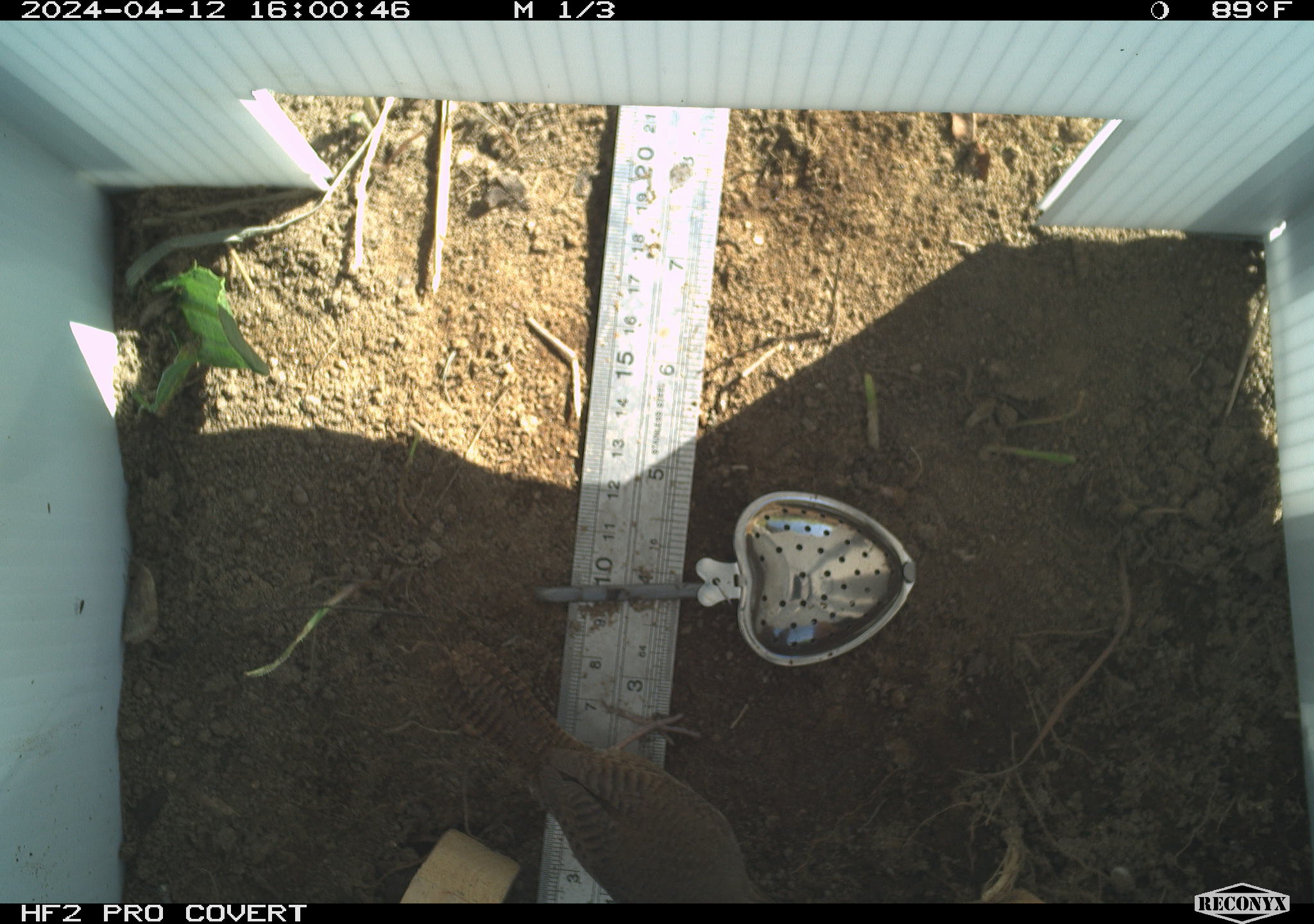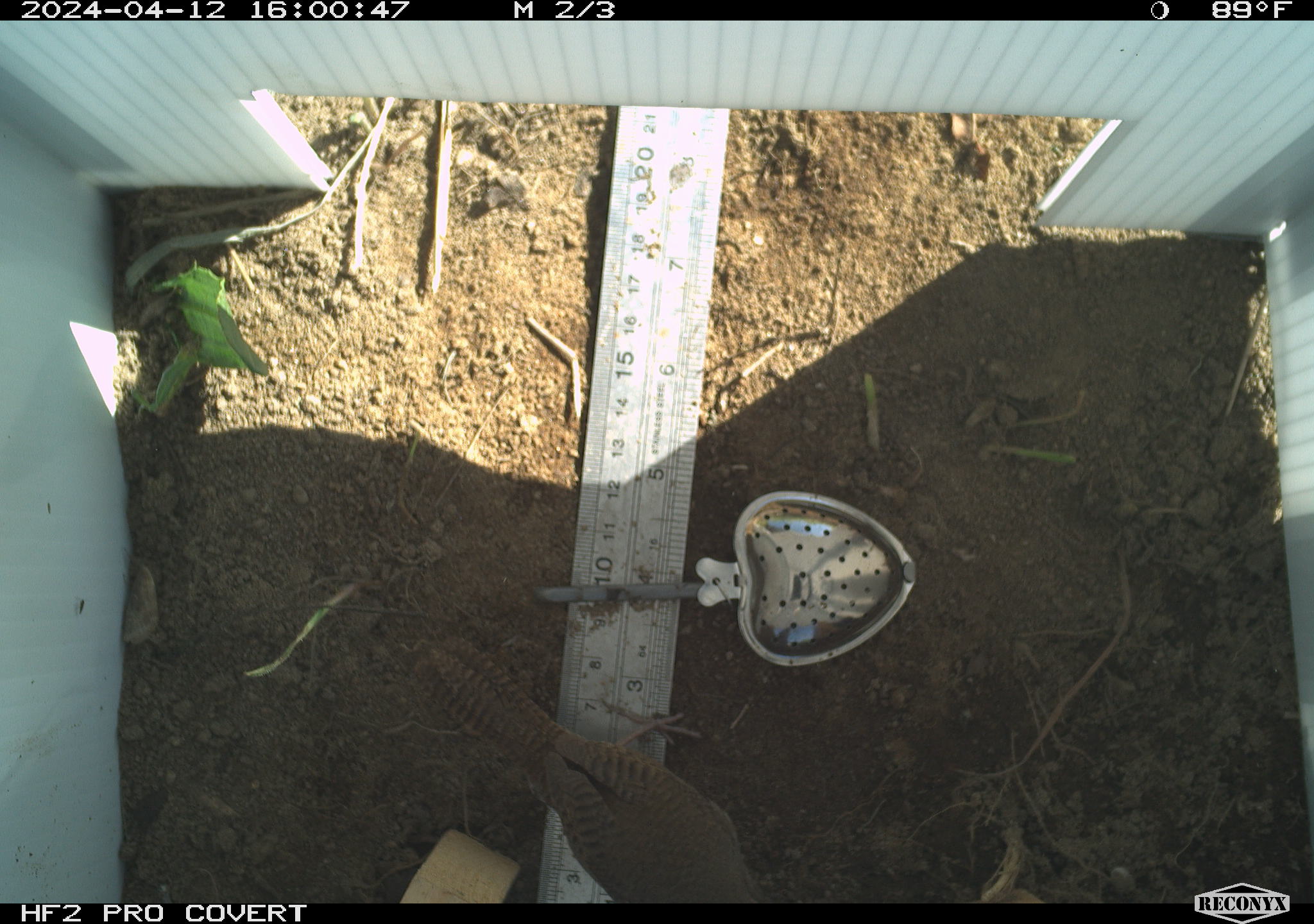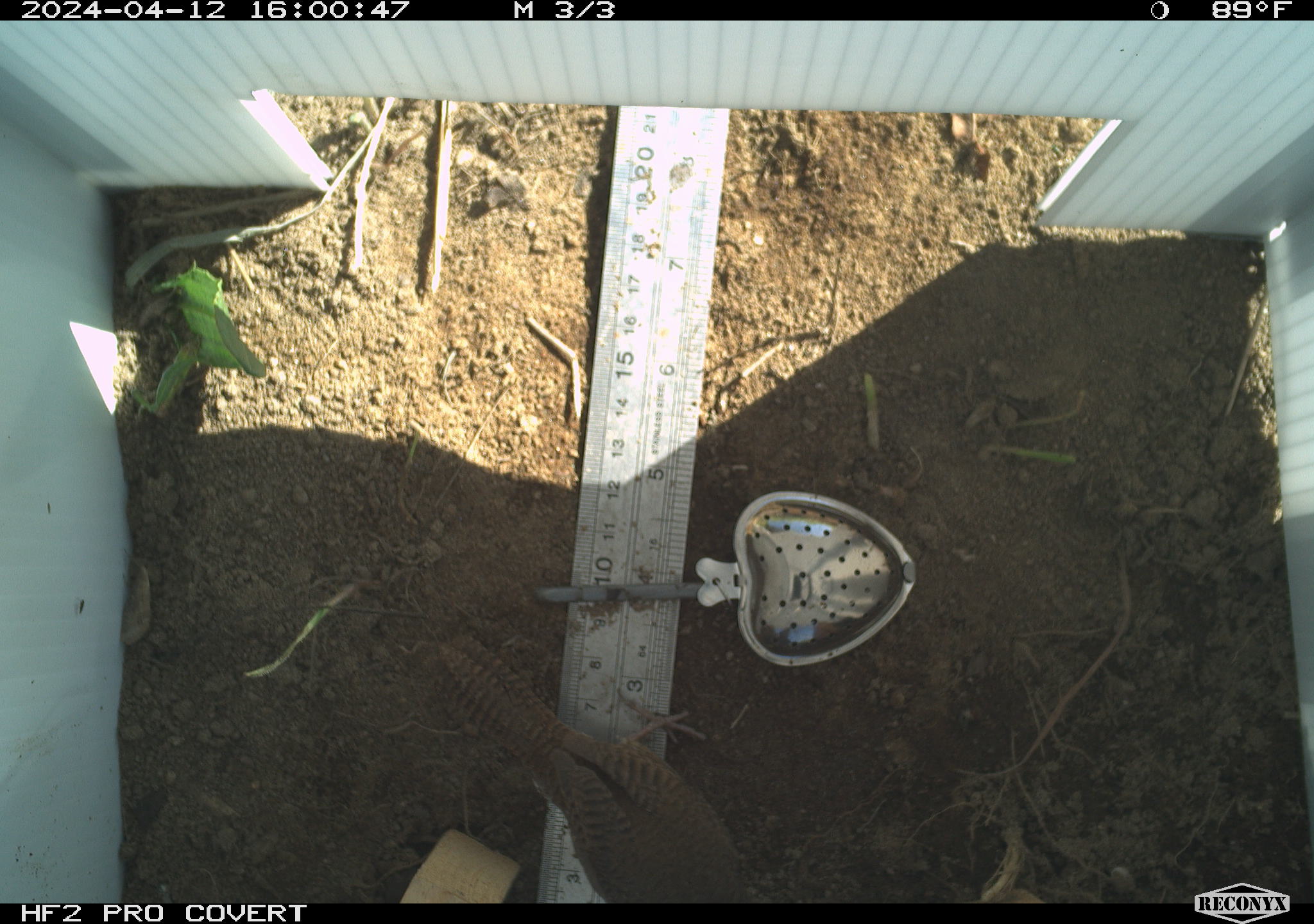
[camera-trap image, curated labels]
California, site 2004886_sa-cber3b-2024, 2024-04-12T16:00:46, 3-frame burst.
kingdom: Animalia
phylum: Chordata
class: Aves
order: Passeriformes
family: Troglodytidae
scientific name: Troglodytidae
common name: wren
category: troglodytidae family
Troglodytidae family (wren) (Troglodytidae).